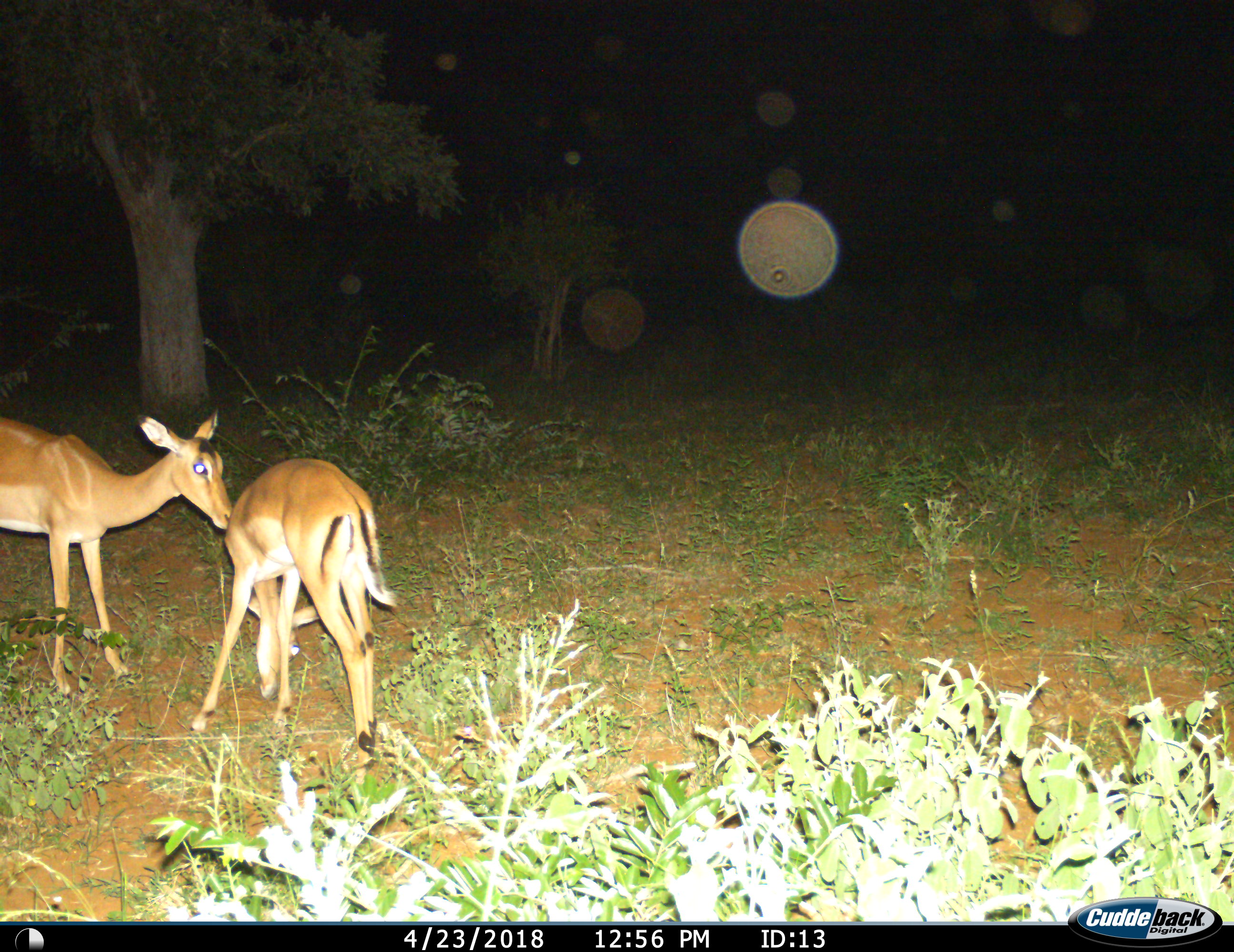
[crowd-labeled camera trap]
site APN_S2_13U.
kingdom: Animalia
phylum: Chordata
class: Mammalia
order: Artiodactyla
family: Bovidae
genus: Aepyceros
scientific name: Aepyceros melampus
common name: impala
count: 2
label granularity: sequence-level